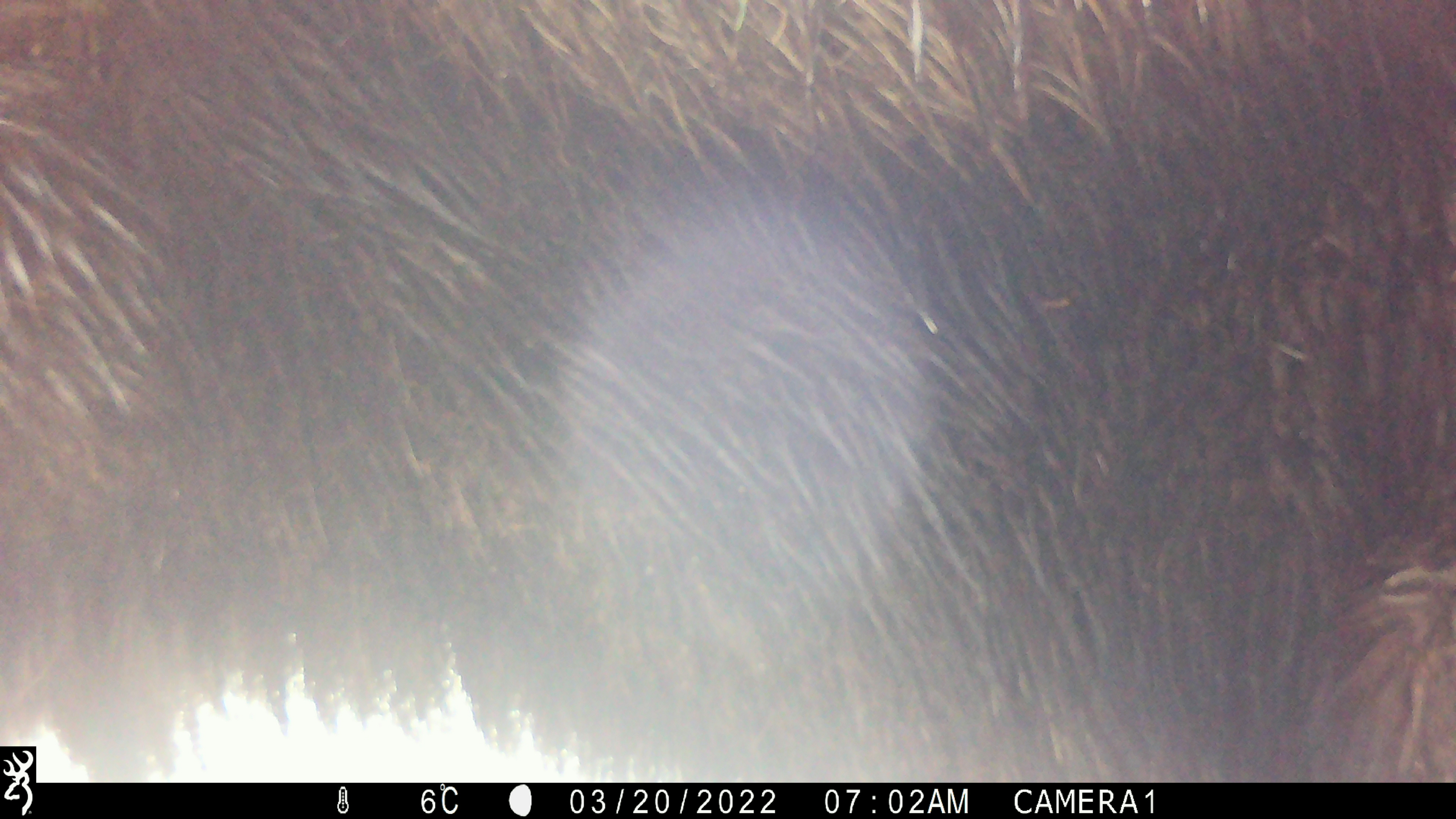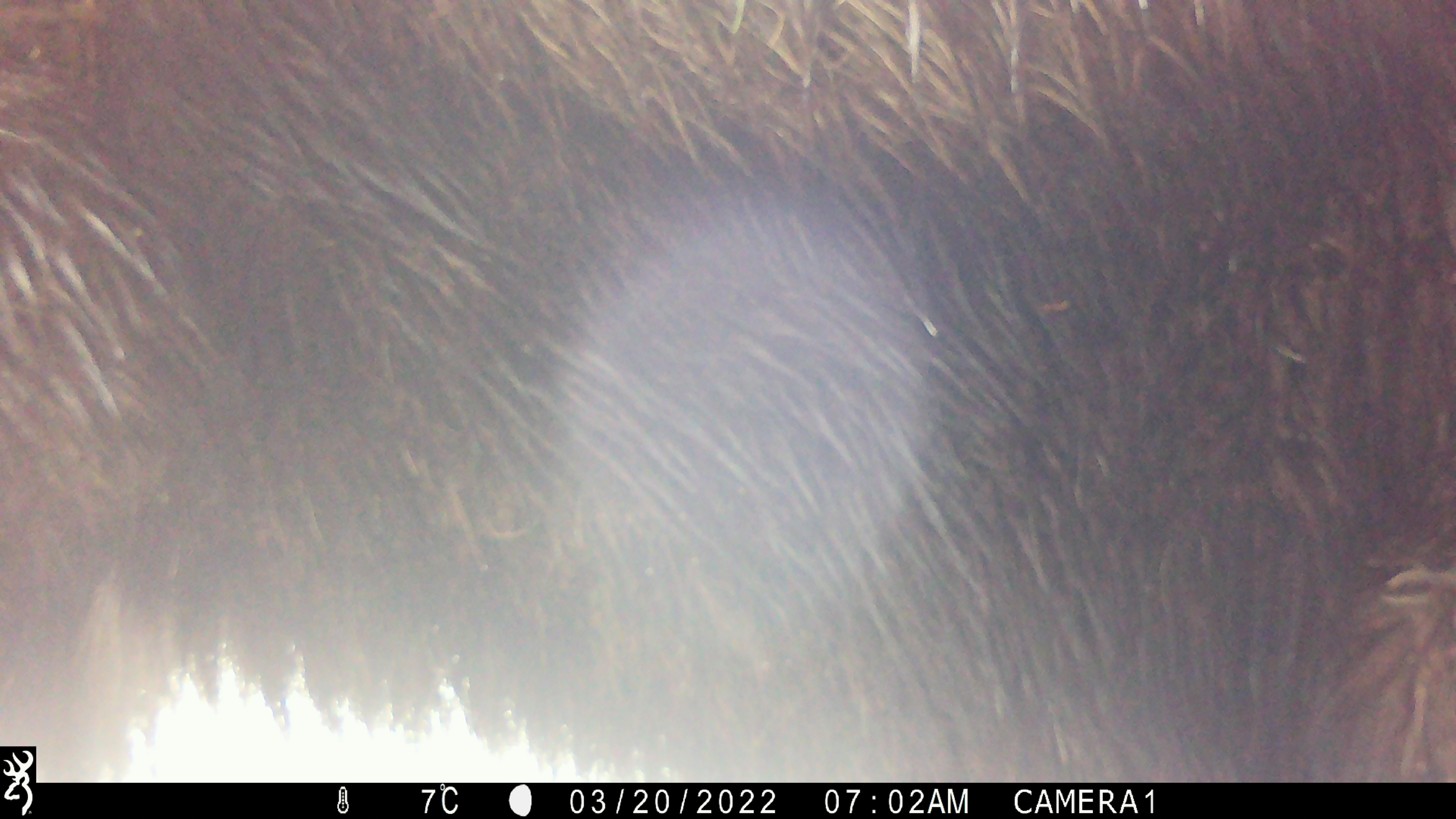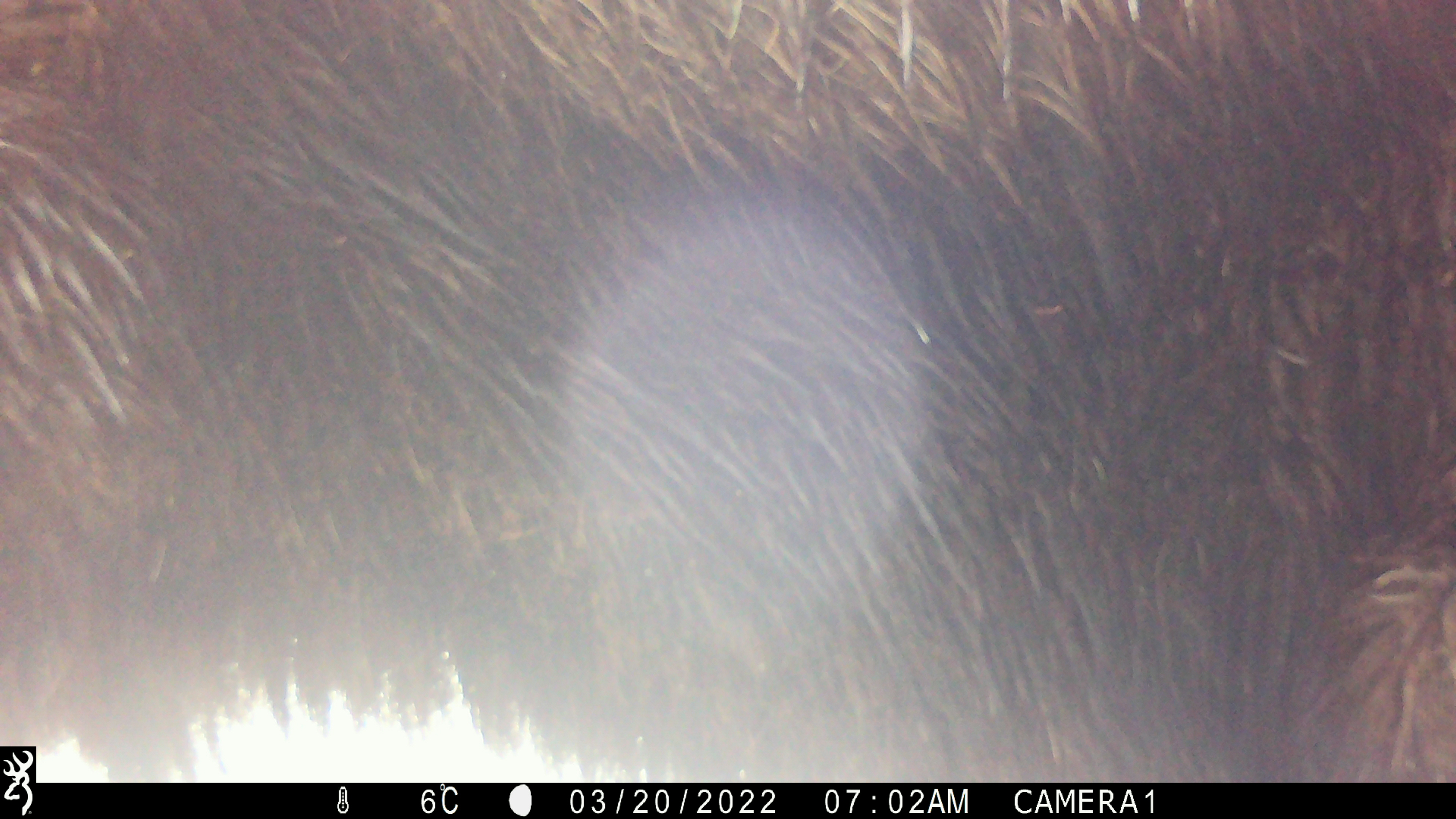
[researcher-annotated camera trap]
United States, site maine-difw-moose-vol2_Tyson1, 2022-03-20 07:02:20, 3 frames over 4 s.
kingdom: Animalia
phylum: Chordata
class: Mammalia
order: Artiodactyla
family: Cervidae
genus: Alces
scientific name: Alces alces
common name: moose